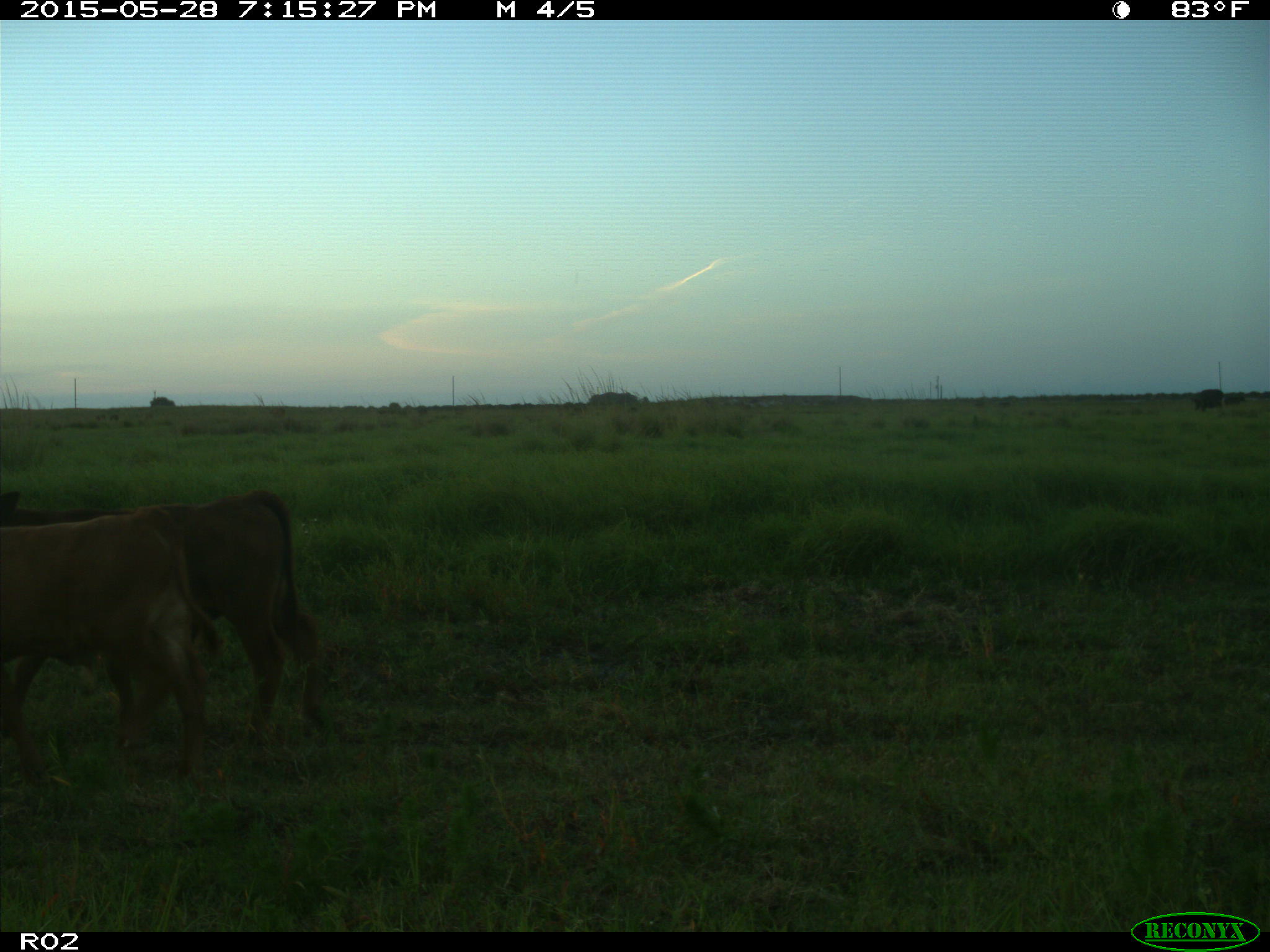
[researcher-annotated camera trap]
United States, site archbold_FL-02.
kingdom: Animalia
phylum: Chordata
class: Mammalia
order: Artiodactyla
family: Bovidae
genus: Bos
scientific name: Bos taurus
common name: domestic cow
Bos taurus (domestic cow).